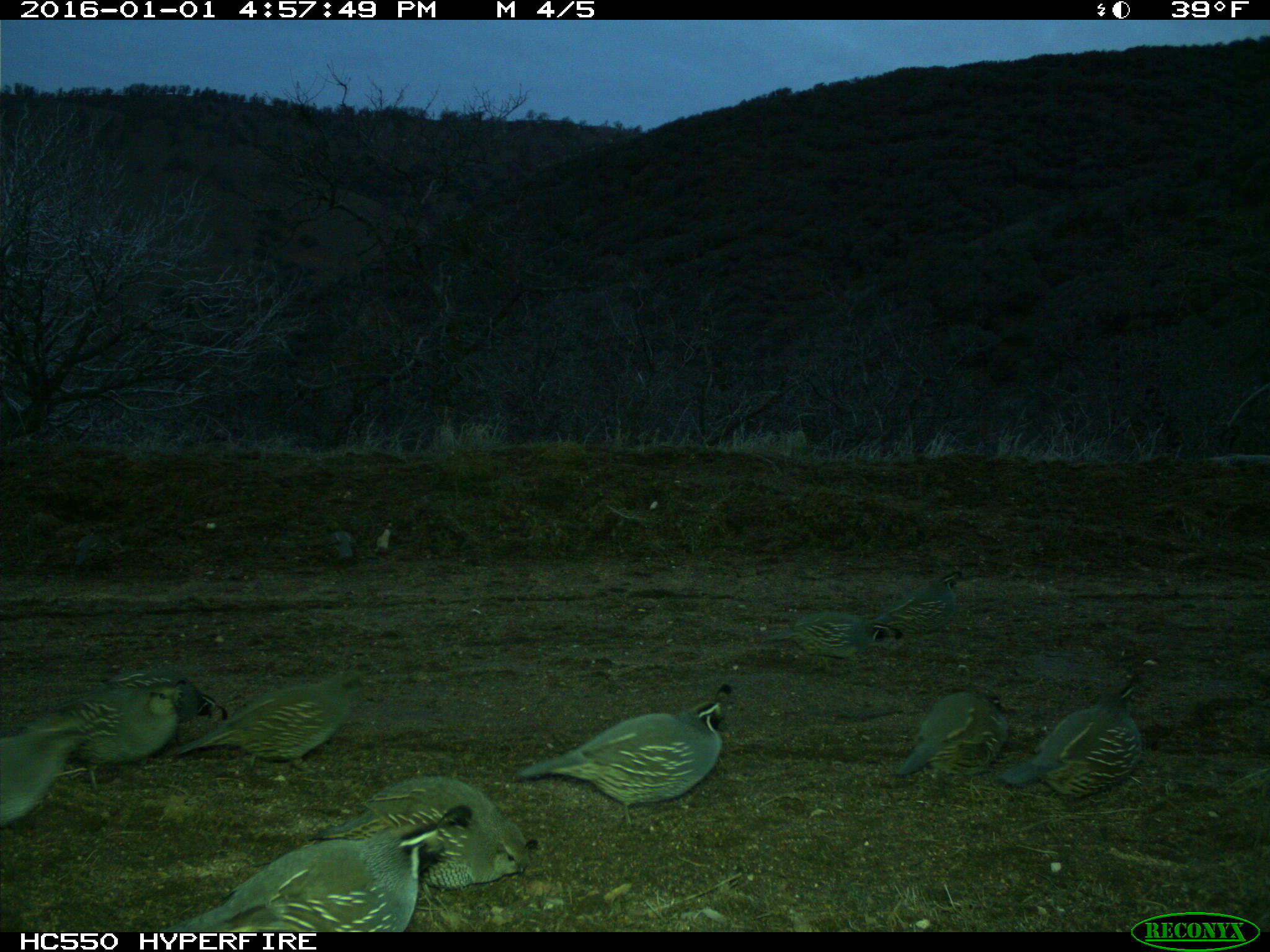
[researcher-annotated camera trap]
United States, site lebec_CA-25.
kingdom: Animalia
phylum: Chordata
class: Aves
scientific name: Aves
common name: birds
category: unidentified bird